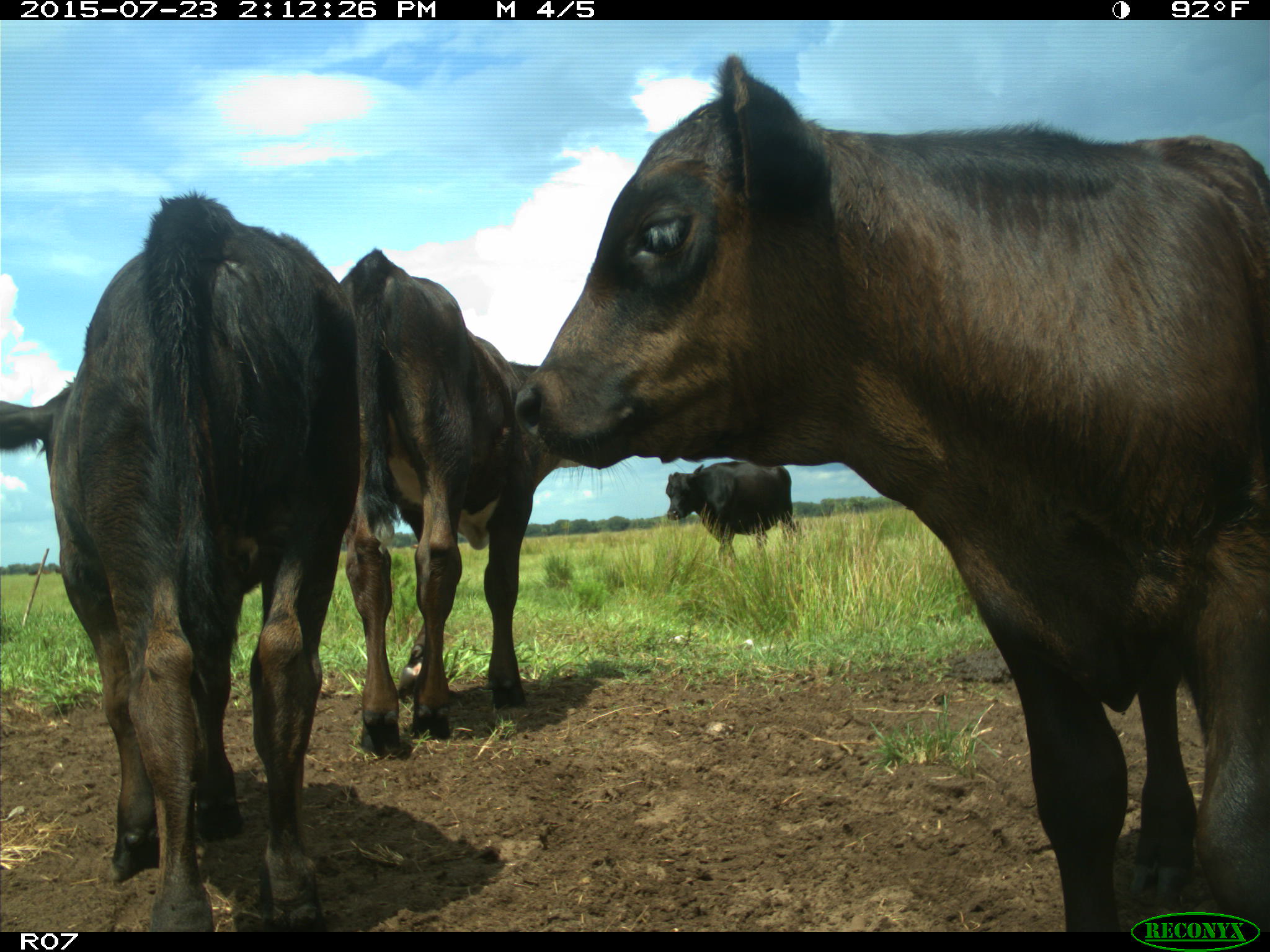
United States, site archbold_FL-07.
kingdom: Animalia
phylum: Chordata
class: Mammalia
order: Artiodactyla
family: Bovidae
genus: Bos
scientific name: Bos taurus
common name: domestic cow